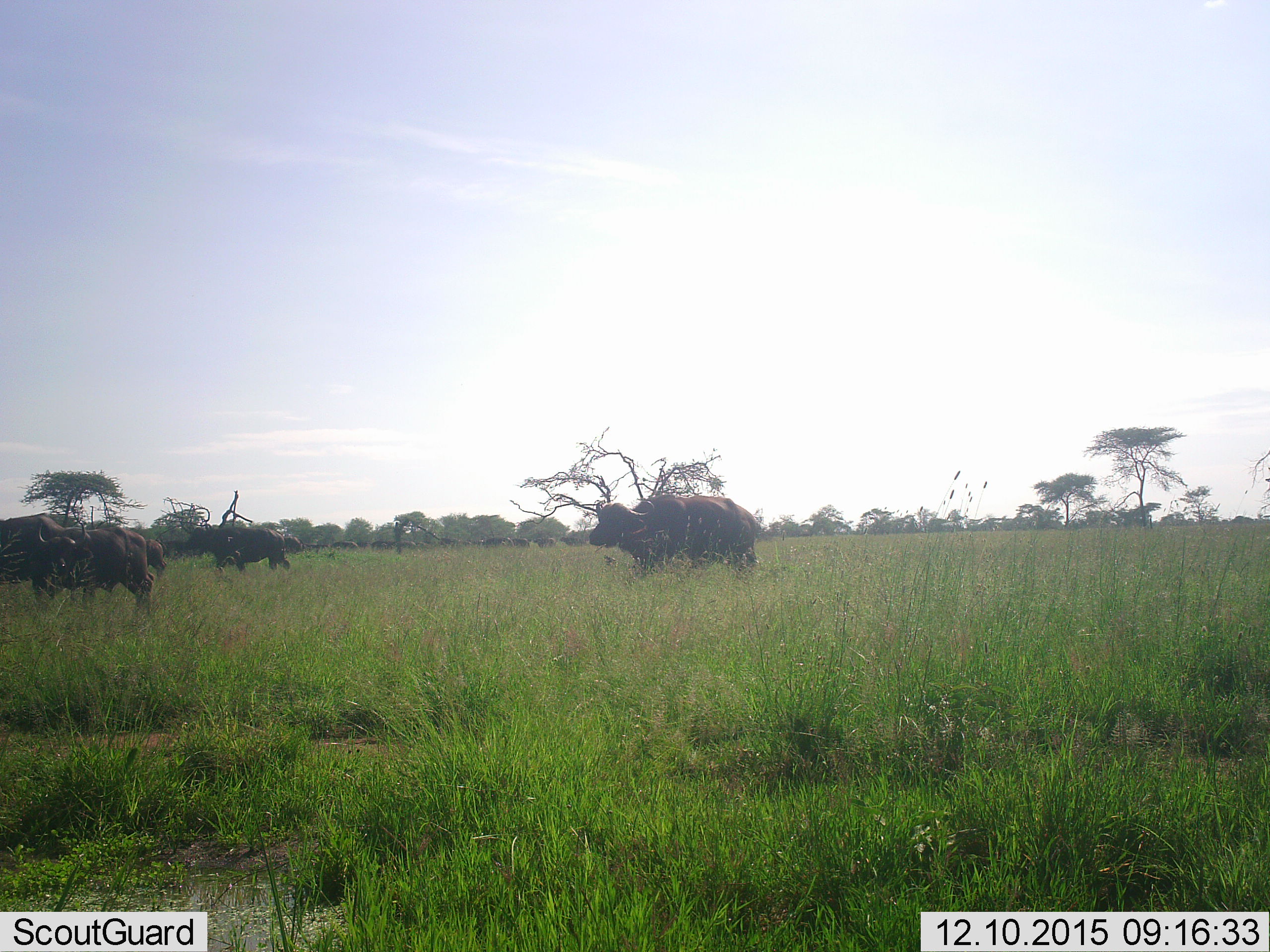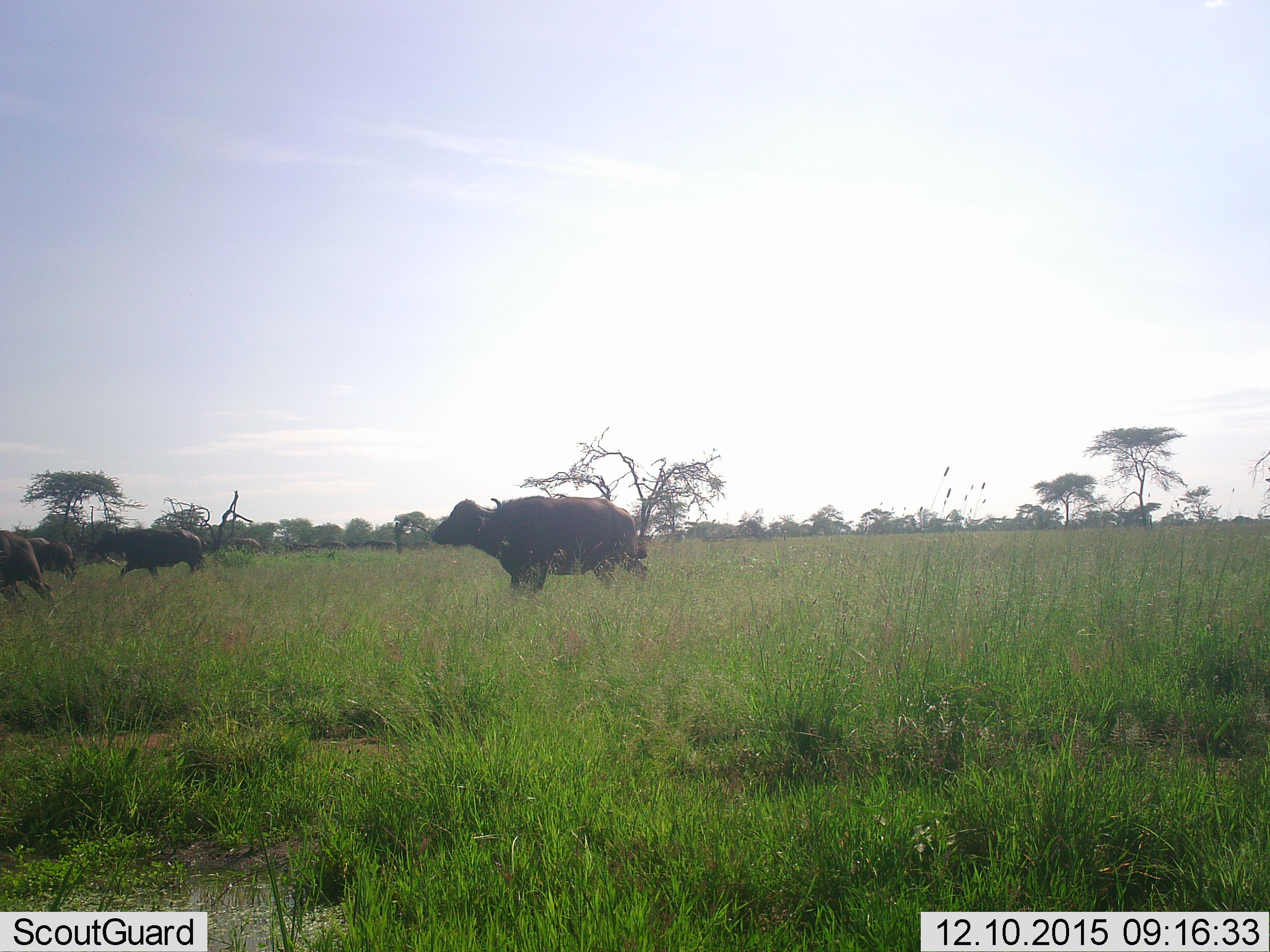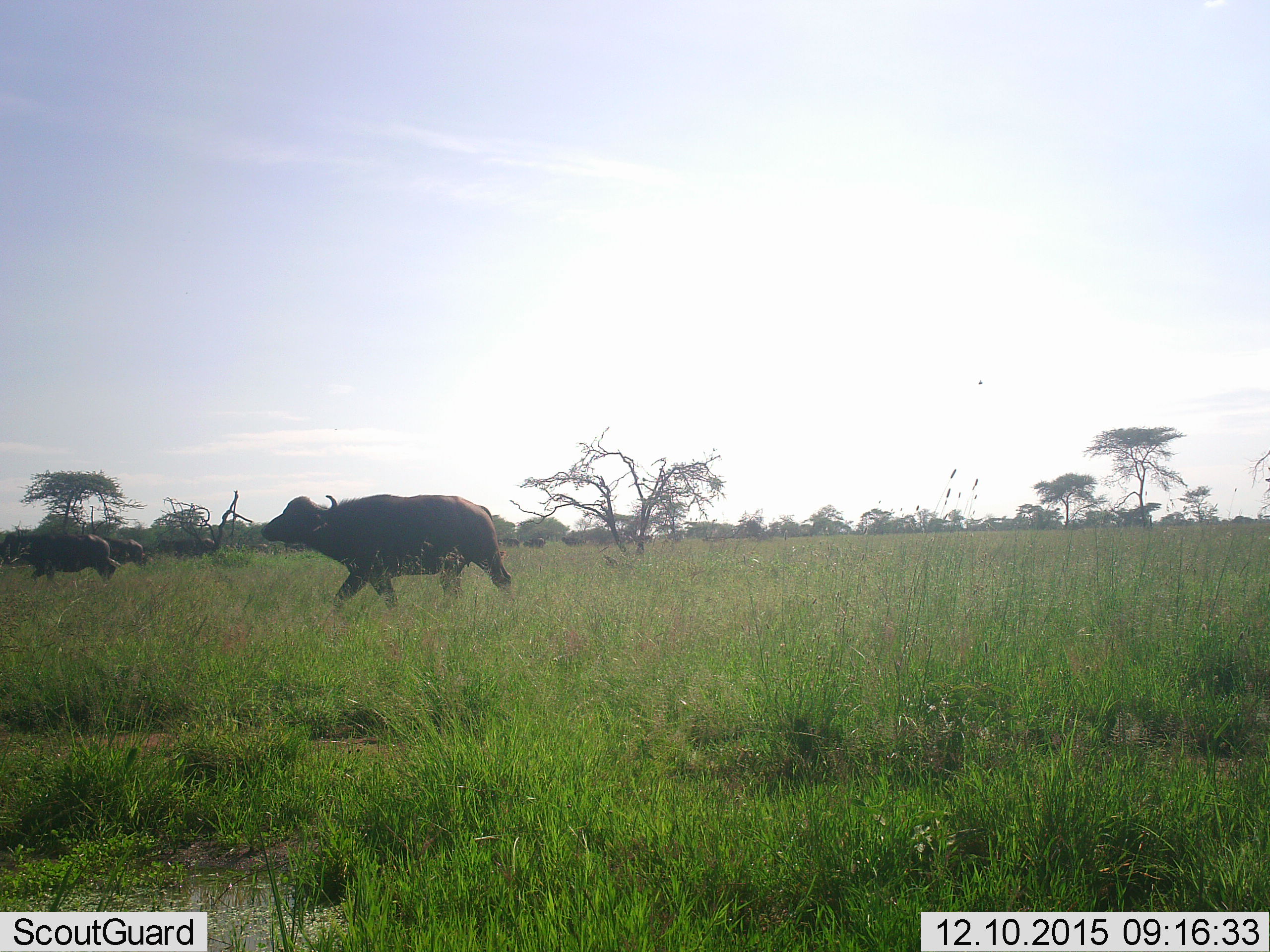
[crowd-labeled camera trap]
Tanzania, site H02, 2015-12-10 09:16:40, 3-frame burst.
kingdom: Animalia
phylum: Chordata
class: Mammalia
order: Artiodactyla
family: Bovidae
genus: Syncerus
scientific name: Syncerus caffer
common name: cape buffalo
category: buffalo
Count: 11-50.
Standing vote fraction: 0%.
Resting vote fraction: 0%.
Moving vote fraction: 100%.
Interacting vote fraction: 0%.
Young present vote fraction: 0%.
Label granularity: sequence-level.